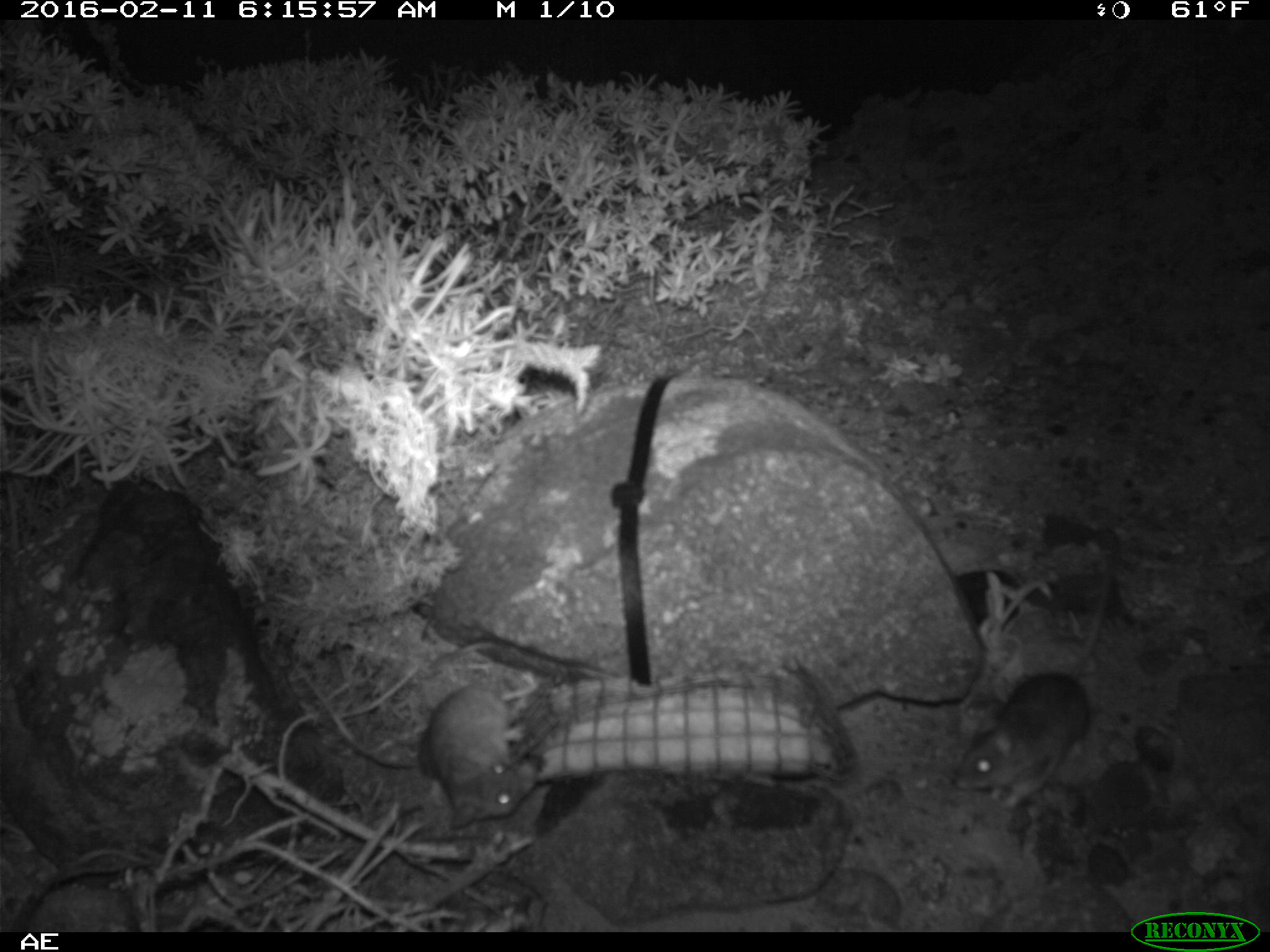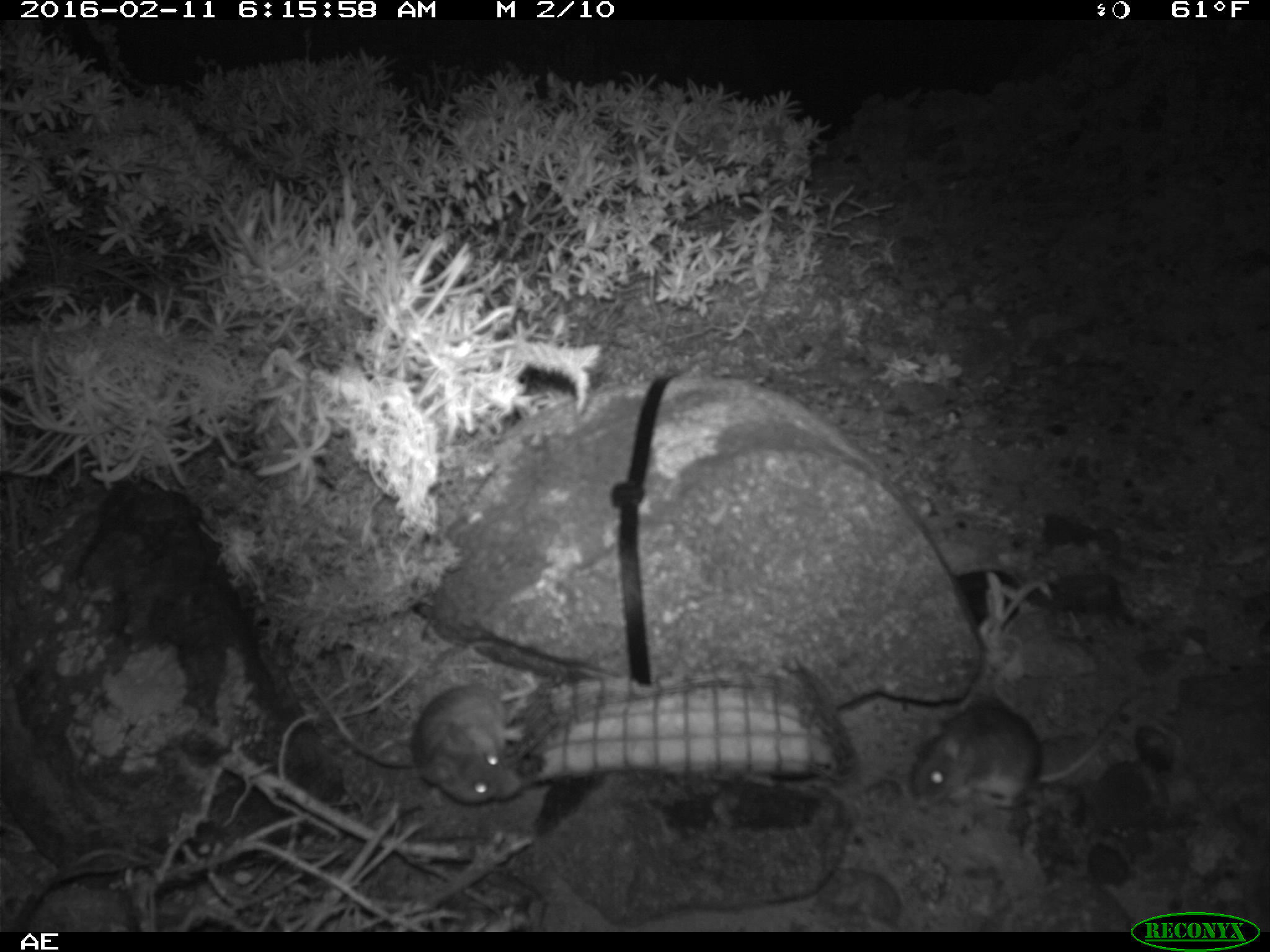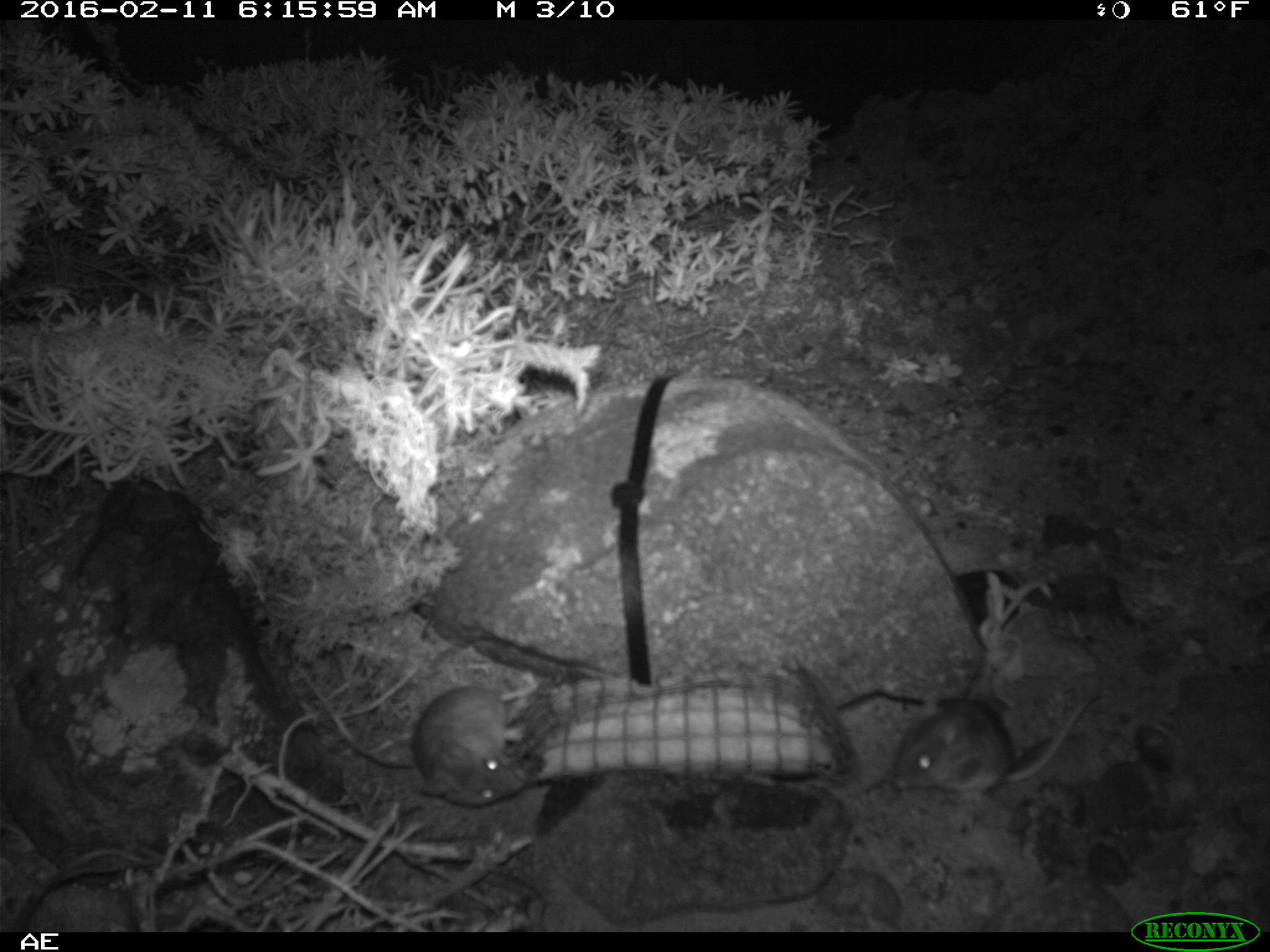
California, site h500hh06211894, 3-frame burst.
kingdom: Animalia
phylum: Chordata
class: Mammalia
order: Rodentia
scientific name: Rodentia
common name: rodent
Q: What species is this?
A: Rodent (Rodentia).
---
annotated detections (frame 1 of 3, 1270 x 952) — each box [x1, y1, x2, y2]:
rodent: [952, 563, 1112, 809]; [427, 682, 536, 829]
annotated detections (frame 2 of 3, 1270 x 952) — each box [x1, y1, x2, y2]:
rodent: [908, 688, 1149, 808]; [414, 681, 534, 803]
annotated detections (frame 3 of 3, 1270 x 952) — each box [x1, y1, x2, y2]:
rodent: [297, 667, 539, 806]; [891, 689, 1101, 793]